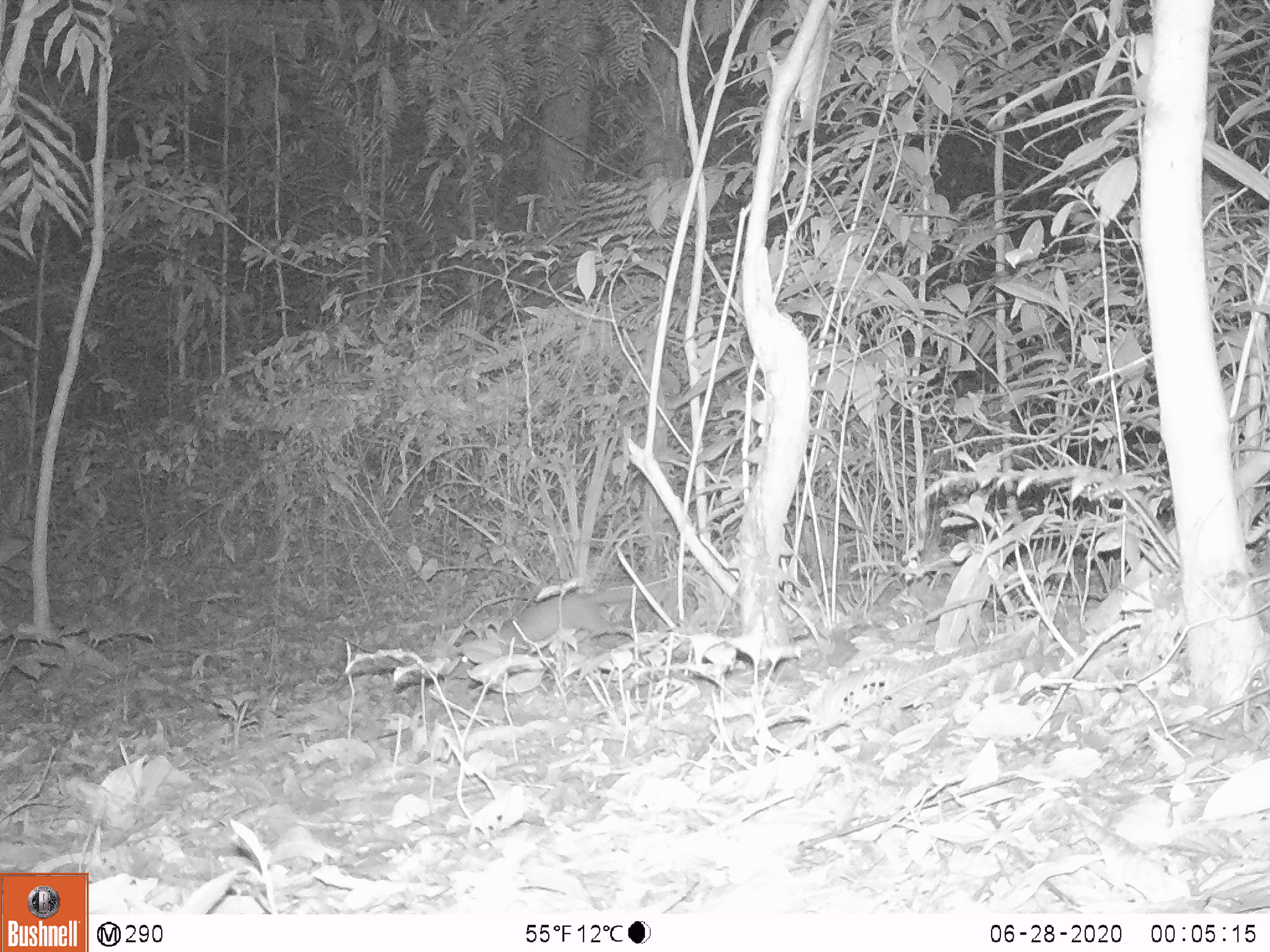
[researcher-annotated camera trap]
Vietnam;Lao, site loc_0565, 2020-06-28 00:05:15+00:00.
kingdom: Animalia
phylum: Chordata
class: Mammalia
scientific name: Mammalia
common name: mammal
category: unidentified small mammal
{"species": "unidentified small mammal (mammal) (Mammalia)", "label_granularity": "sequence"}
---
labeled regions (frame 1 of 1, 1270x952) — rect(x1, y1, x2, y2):
unidentified small mammal: rect(446, 574, 670, 681)